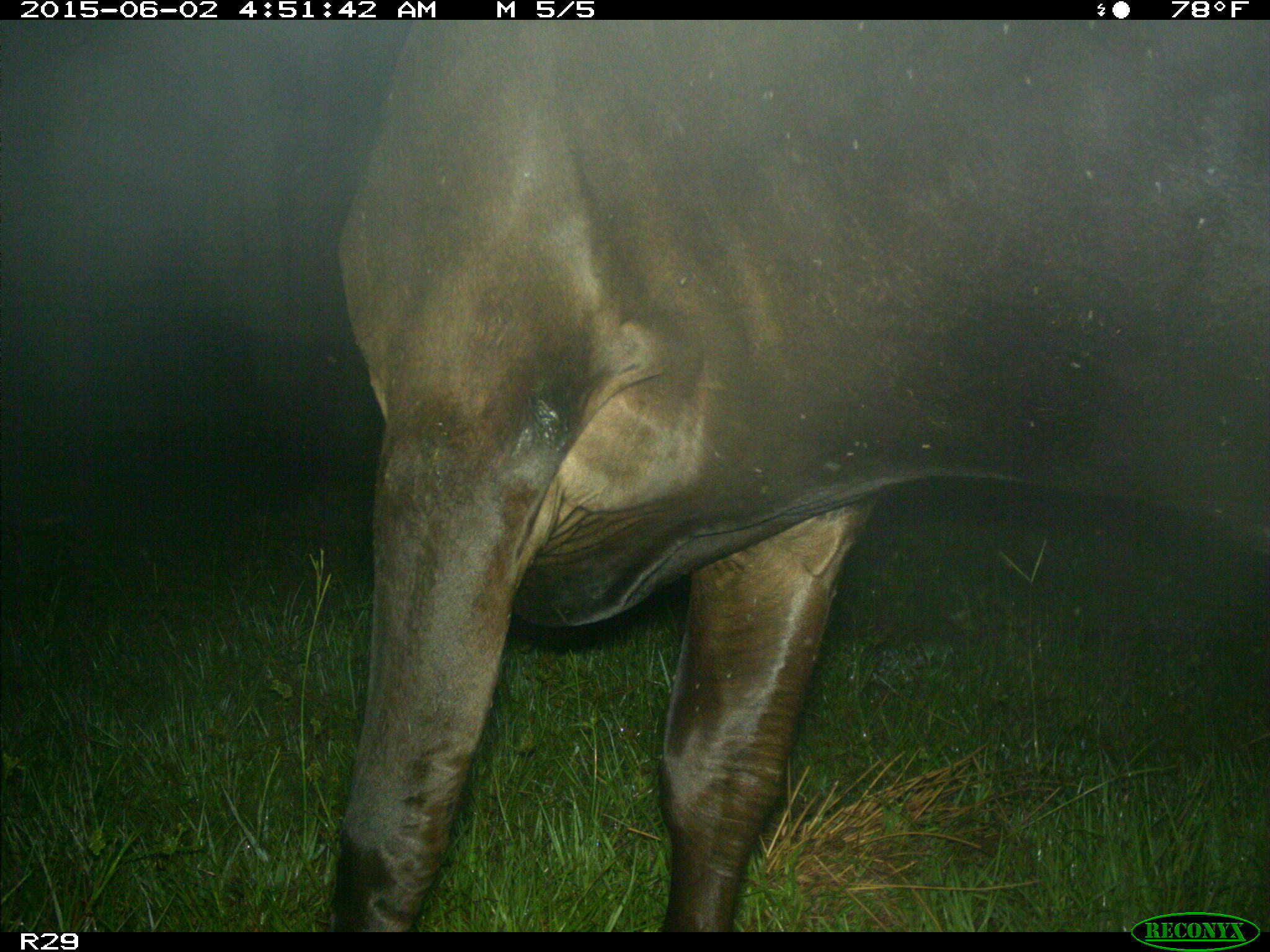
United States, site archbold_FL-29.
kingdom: Animalia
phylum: Chordata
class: Mammalia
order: Artiodactyla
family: Bovidae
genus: Bos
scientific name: Bos taurus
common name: domestic cow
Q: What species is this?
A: Bos taurus (domestic cow).